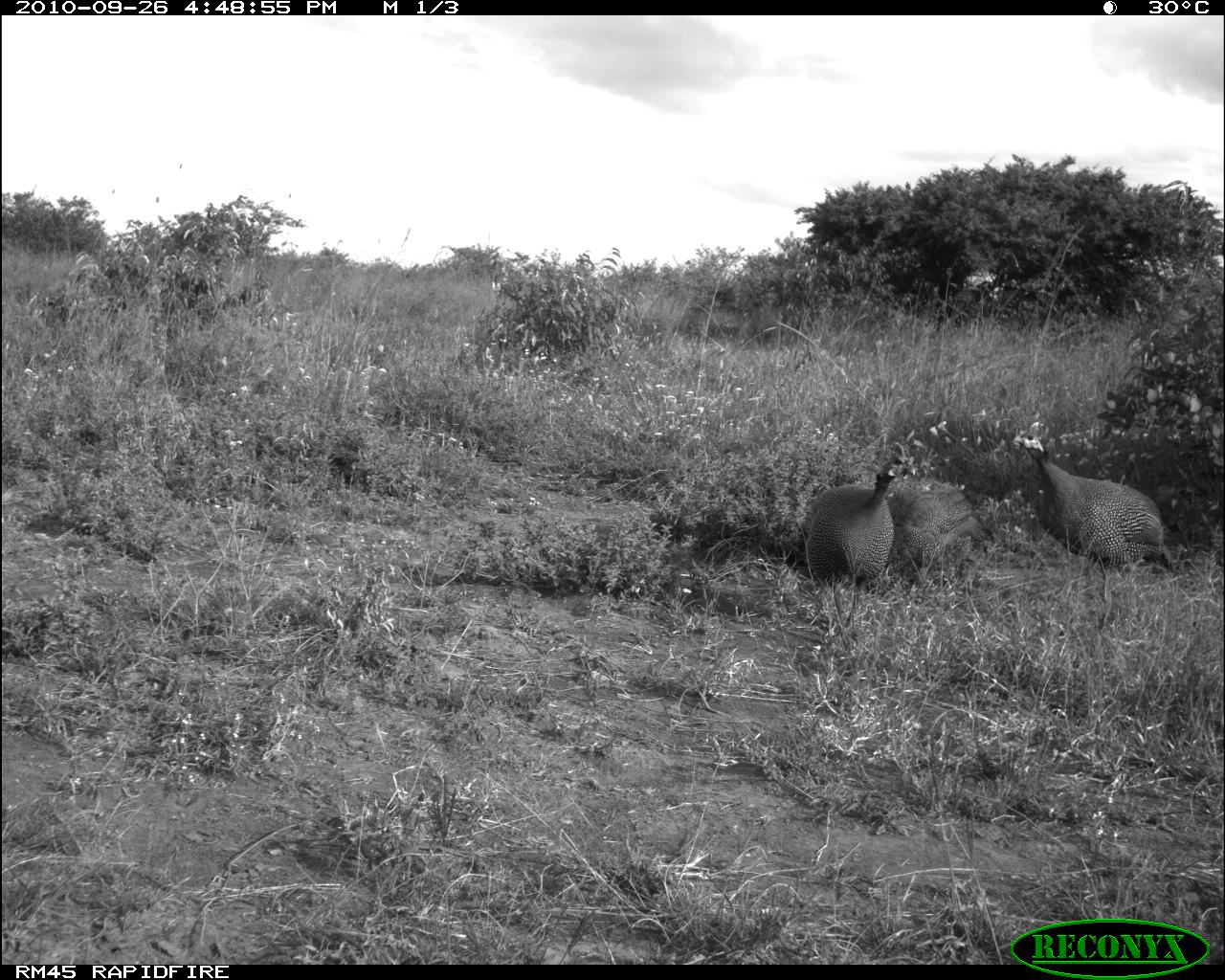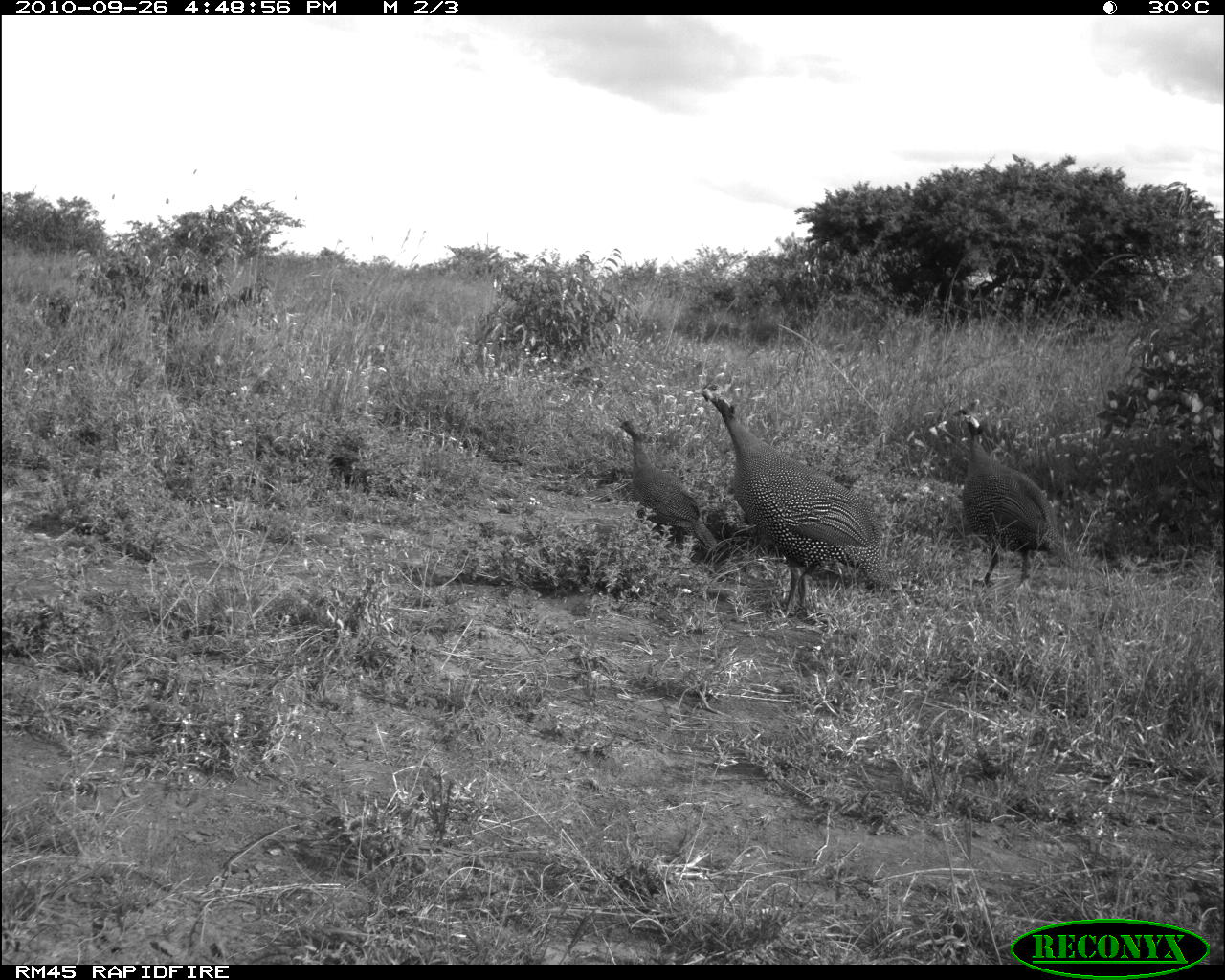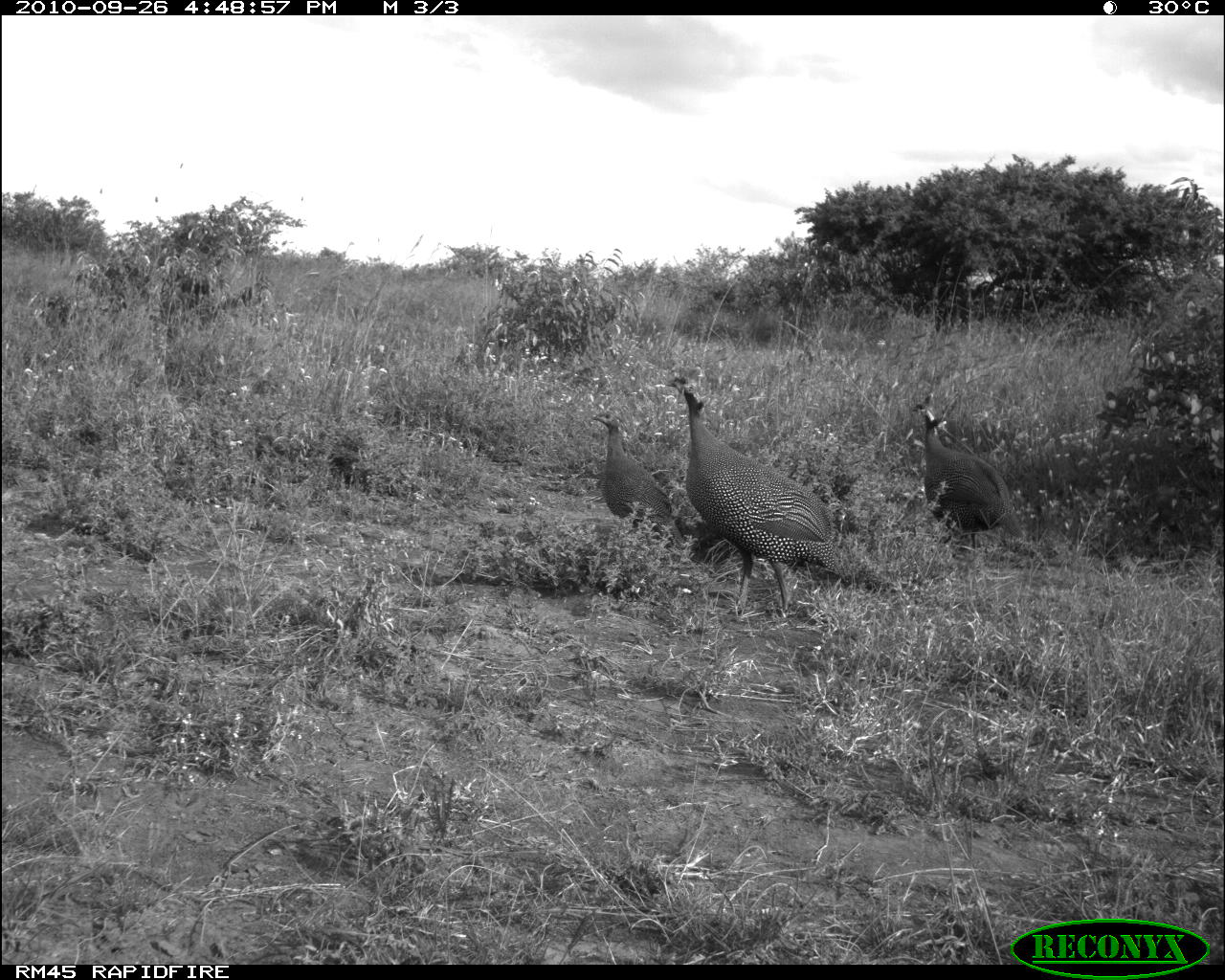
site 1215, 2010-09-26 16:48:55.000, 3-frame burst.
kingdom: Animalia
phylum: Chordata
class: Aves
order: Galliformes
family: Numididae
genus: Numida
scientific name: Numida meleagris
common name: helmeted guineafowl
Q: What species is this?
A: Numida meleagris (helmeted guineafowl).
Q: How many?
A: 3.